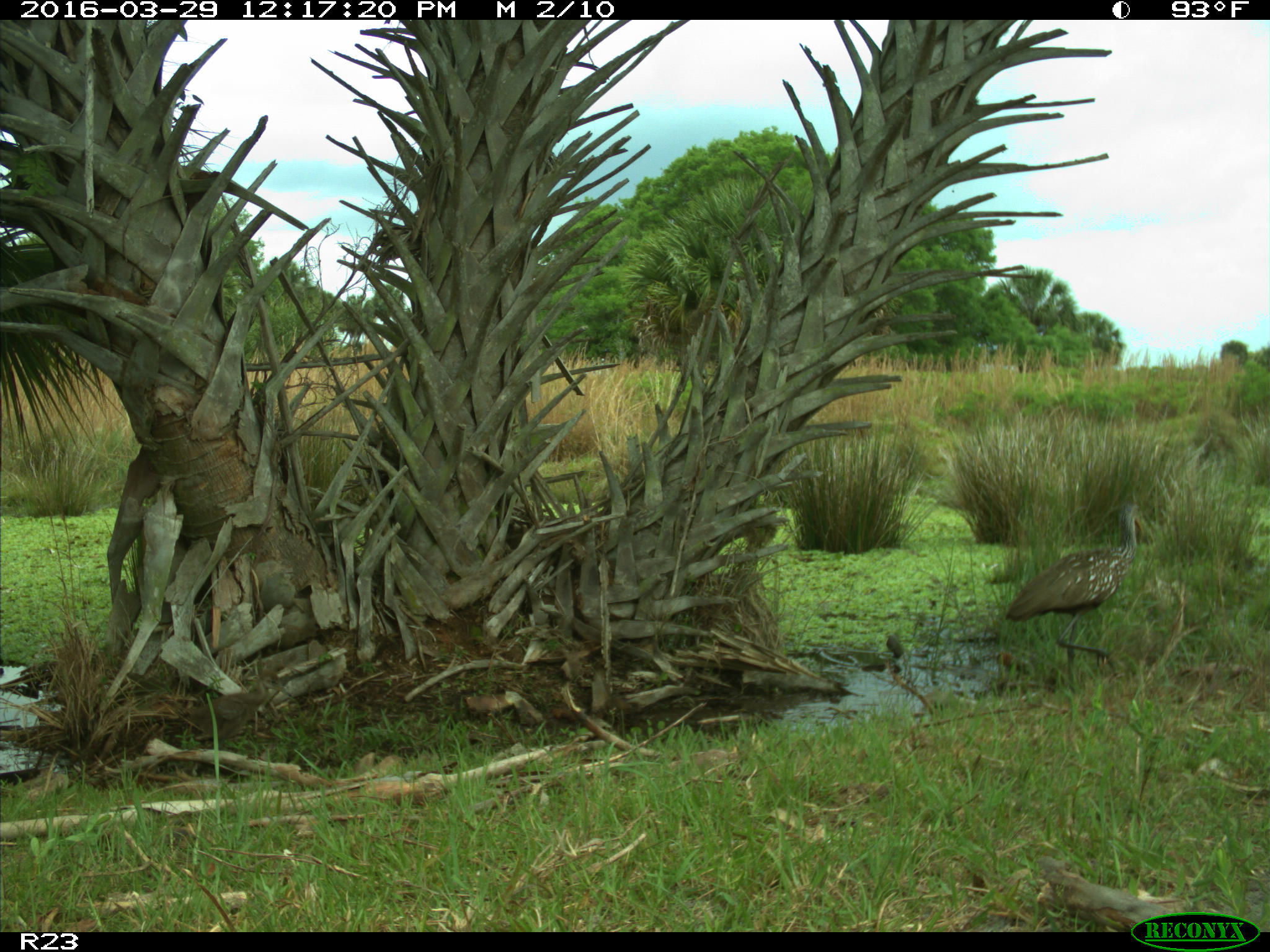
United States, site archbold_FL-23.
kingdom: Animalia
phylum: Chordata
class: Aves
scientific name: Aves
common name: birds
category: unidentified bird